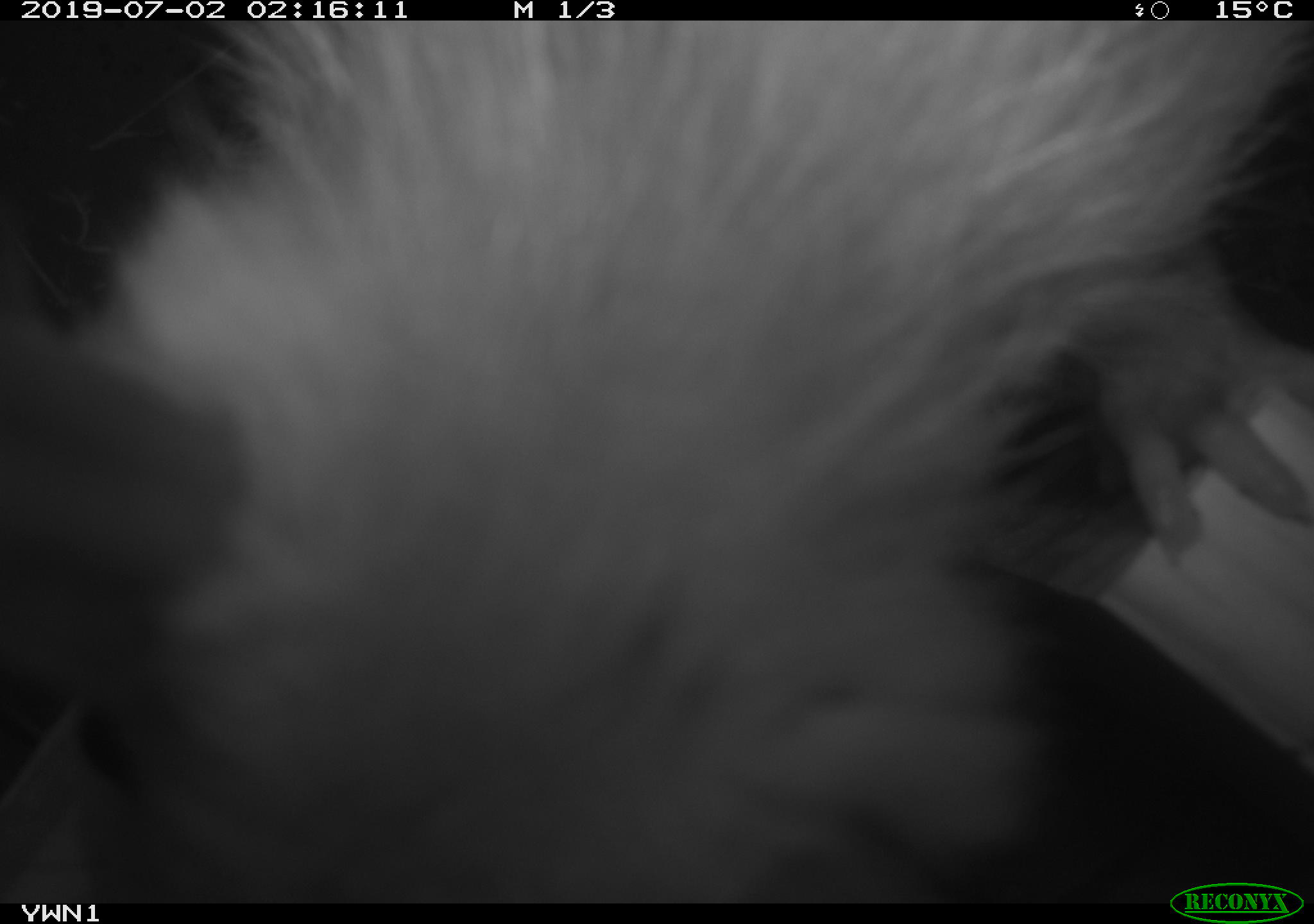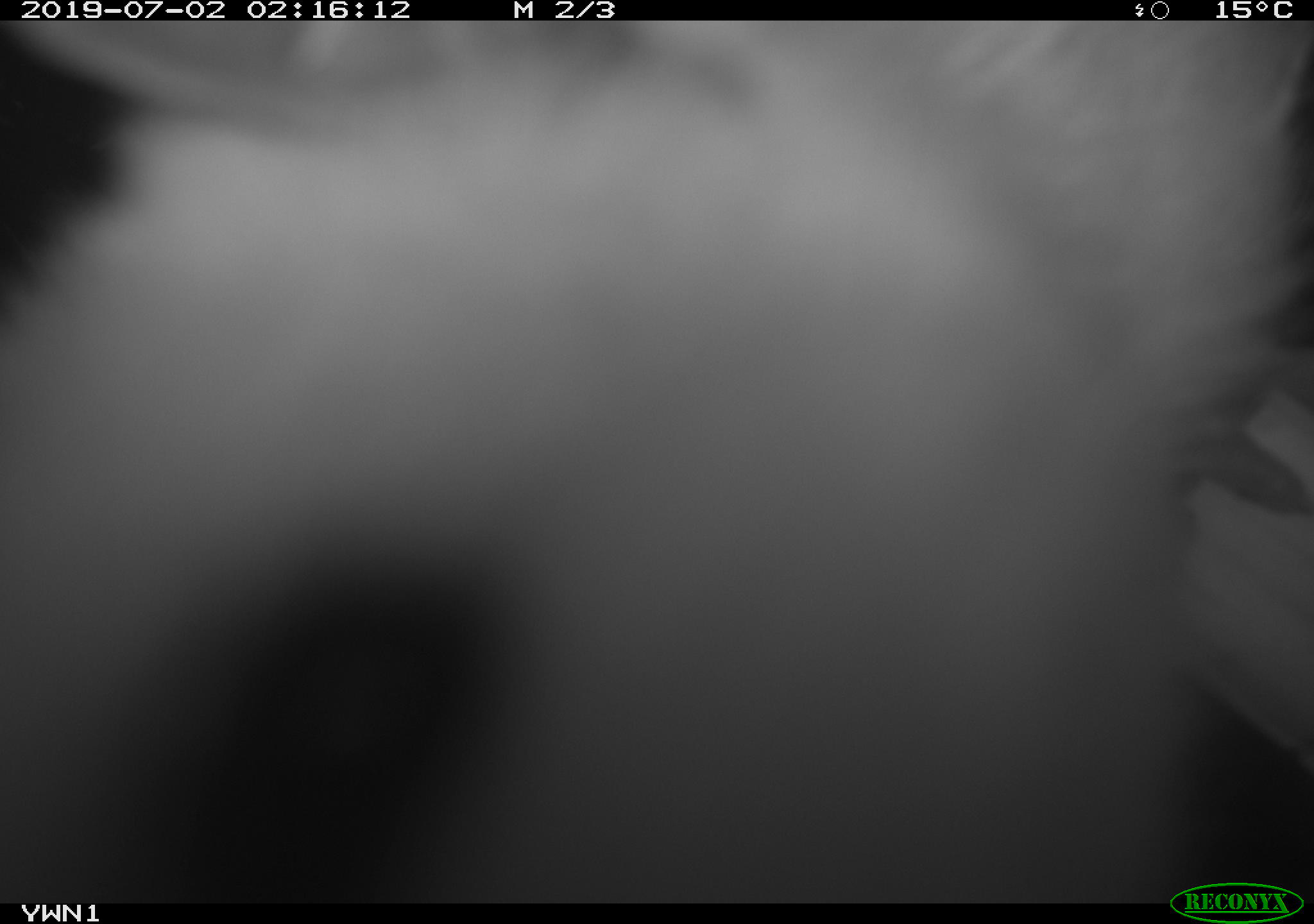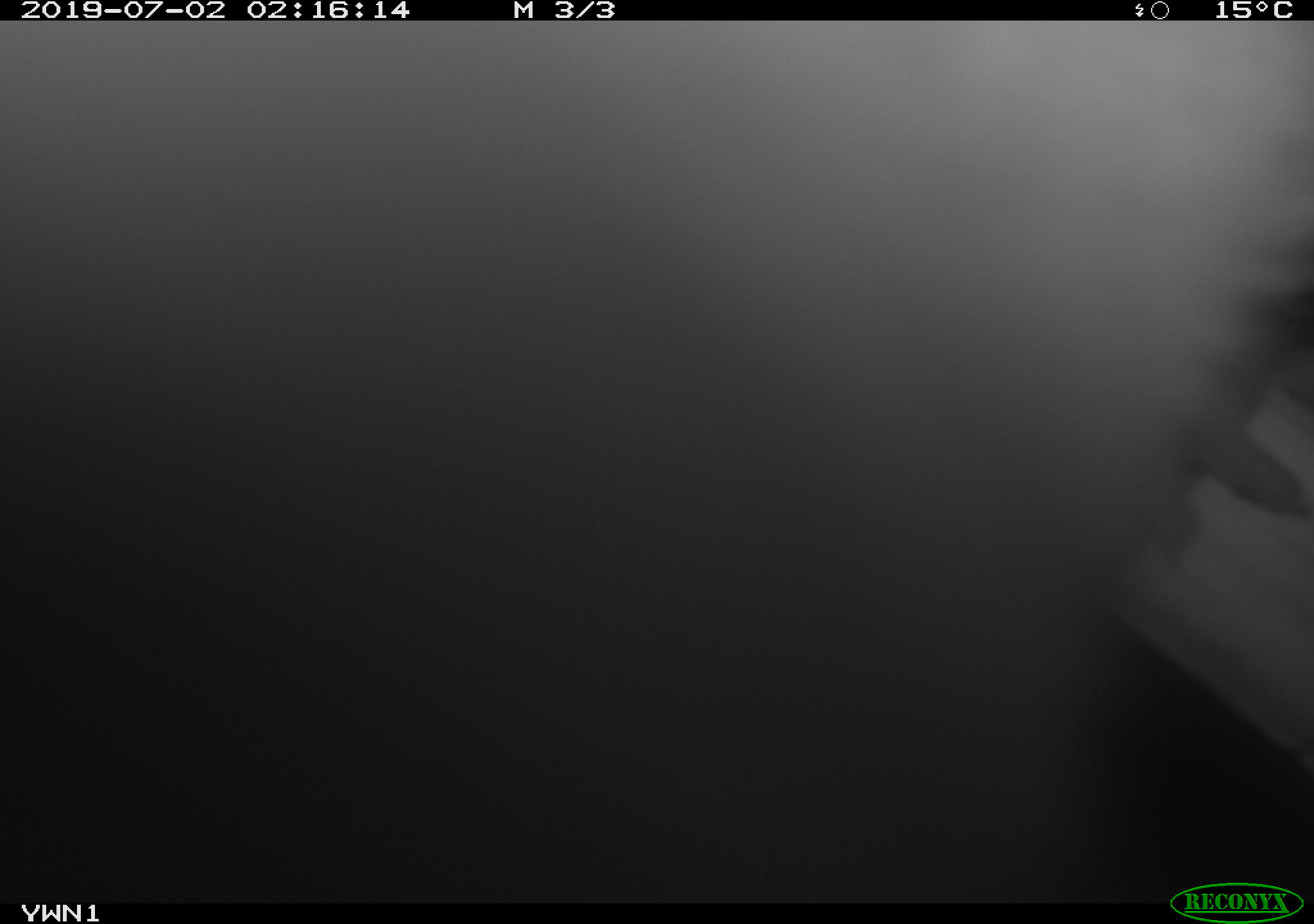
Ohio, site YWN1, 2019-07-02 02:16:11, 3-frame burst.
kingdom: Animalia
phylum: Chordata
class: Mammalia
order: Didelphimorphia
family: Didelphidae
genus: Didelphis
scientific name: Didelphis virginiana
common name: virginia opossum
Virginia opossum (Didelphis virginiana).